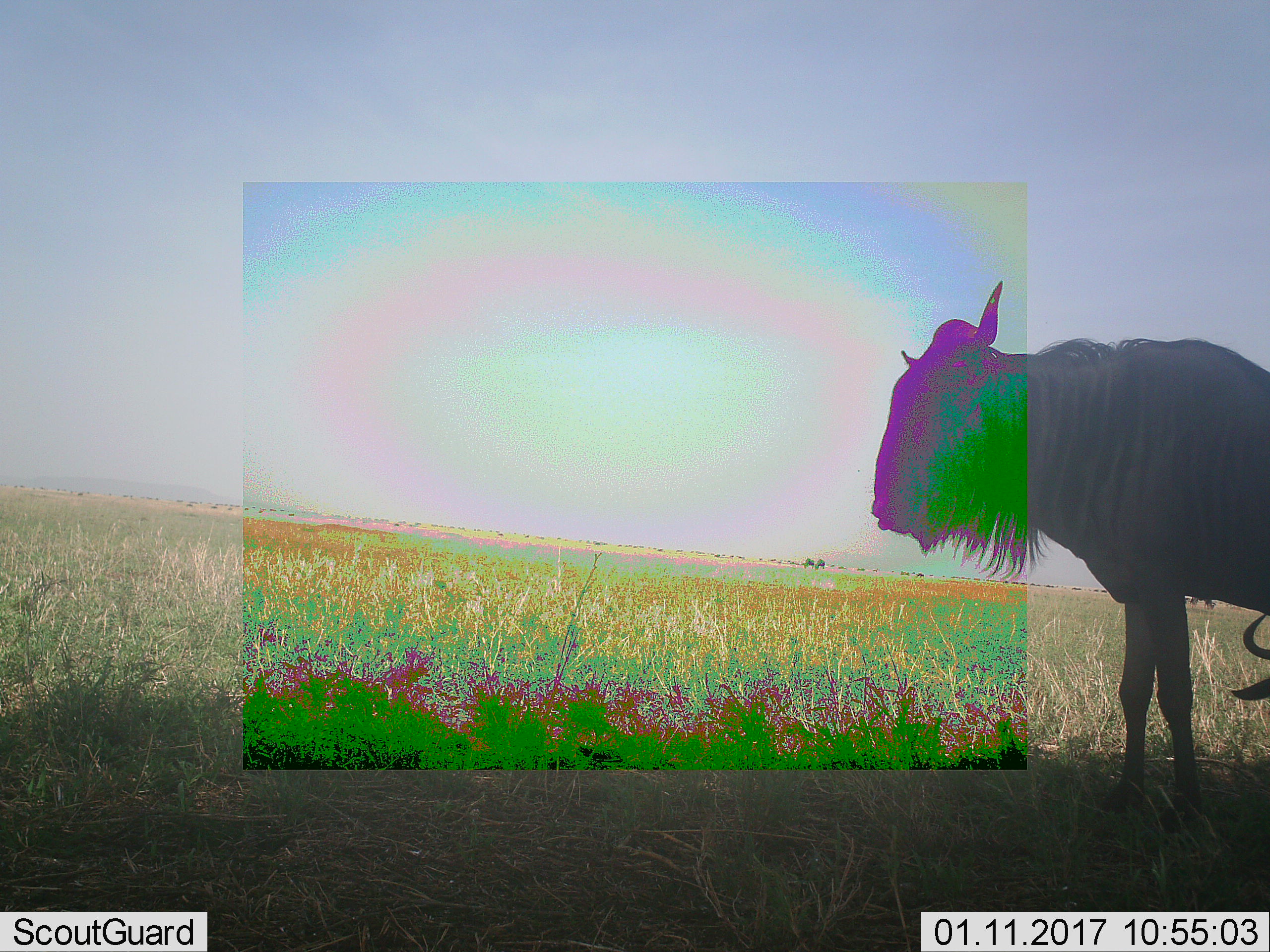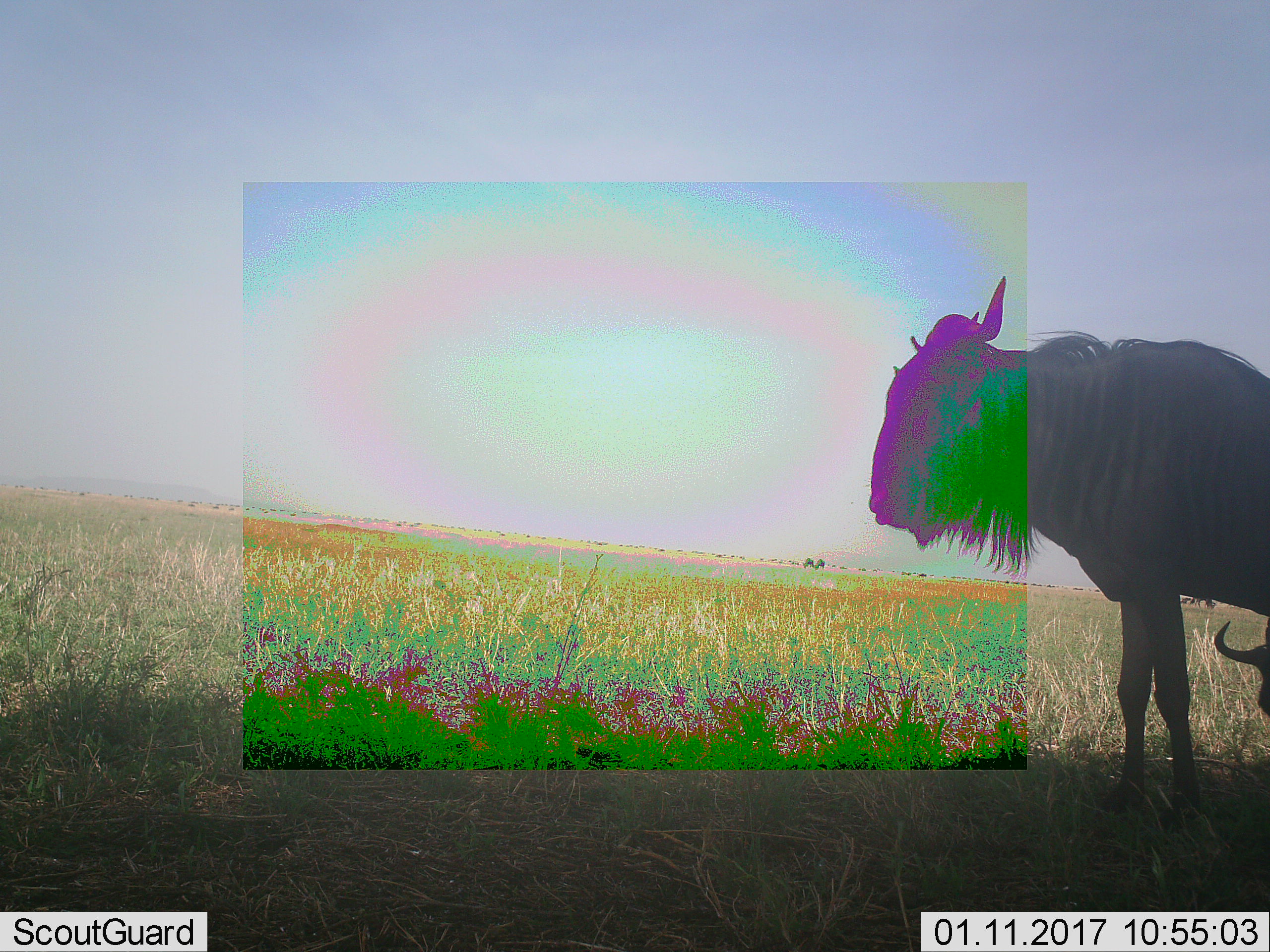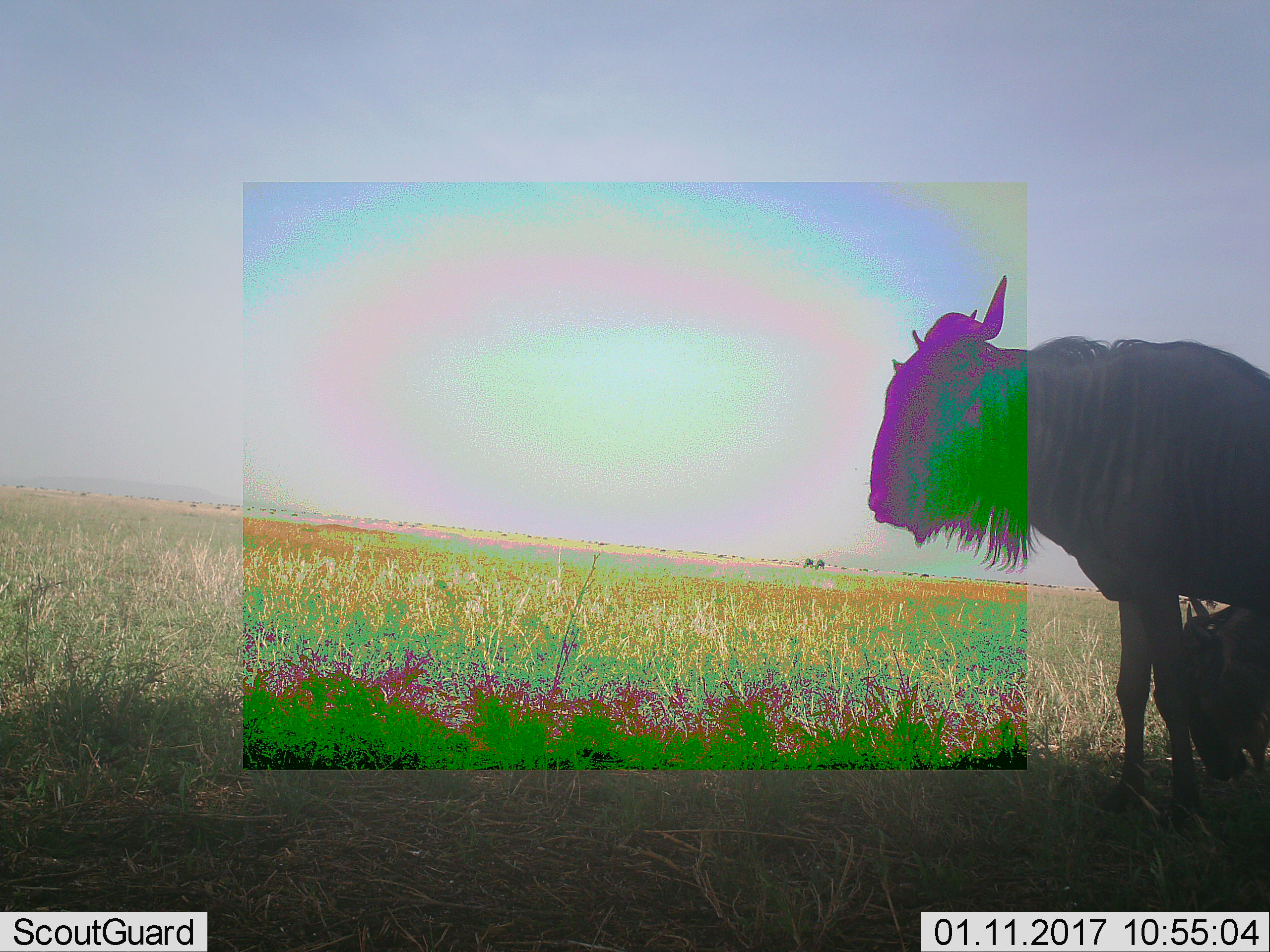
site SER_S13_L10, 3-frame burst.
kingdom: Animalia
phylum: Chordata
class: Mammalia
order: Artiodactyla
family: Bovidae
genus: Connochaetes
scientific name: Connochaetes taurinus taurinus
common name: blue wildebeest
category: wildebeestblue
Wildebeestblue (blue wildebeest) (Connochaetes taurinus taurinus), count 1. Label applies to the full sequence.